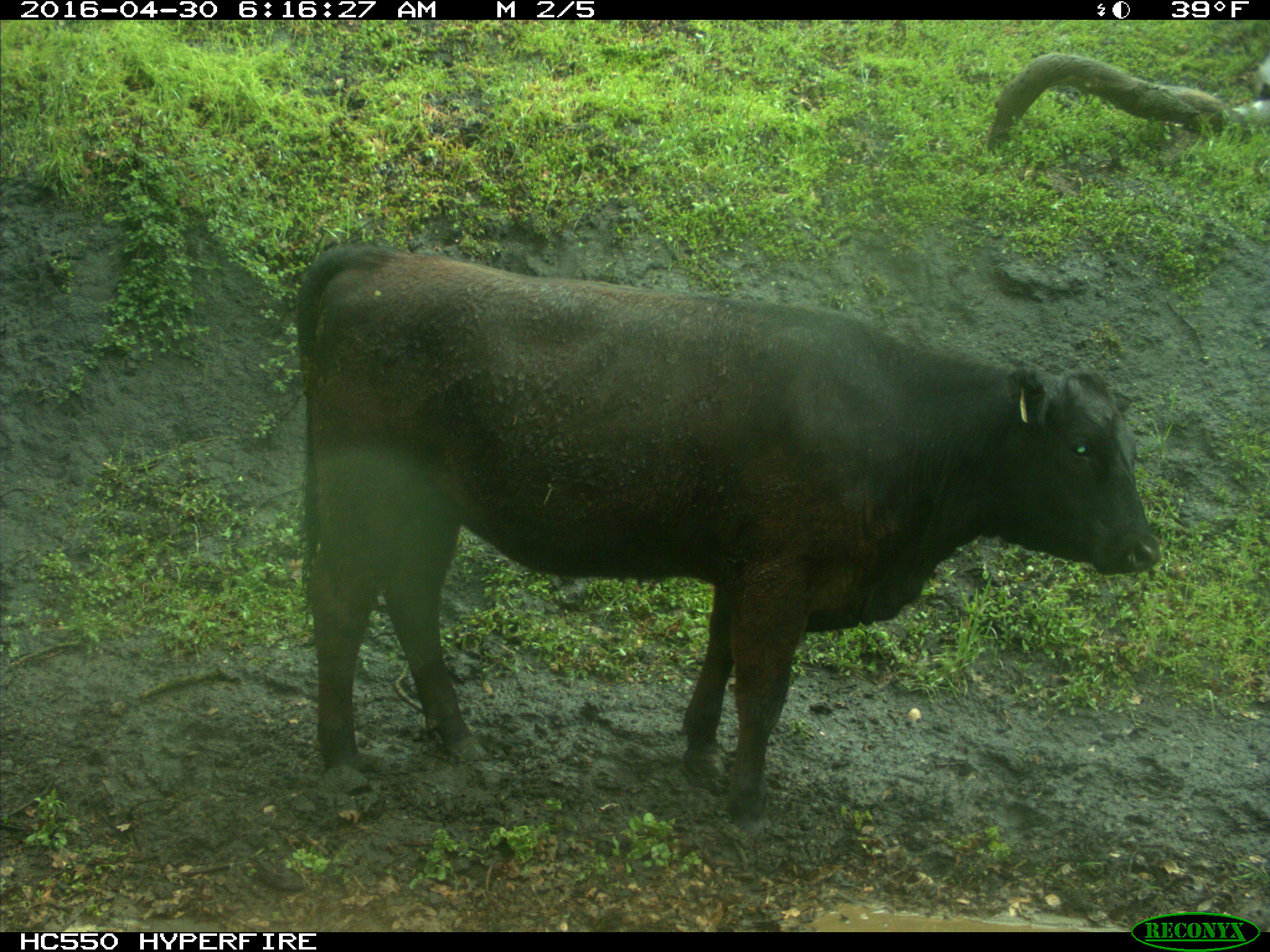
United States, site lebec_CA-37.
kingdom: Animalia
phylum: Chordata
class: Mammalia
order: Artiodactyla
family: Bovidae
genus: Bos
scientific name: Bos taurus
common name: domestic cow